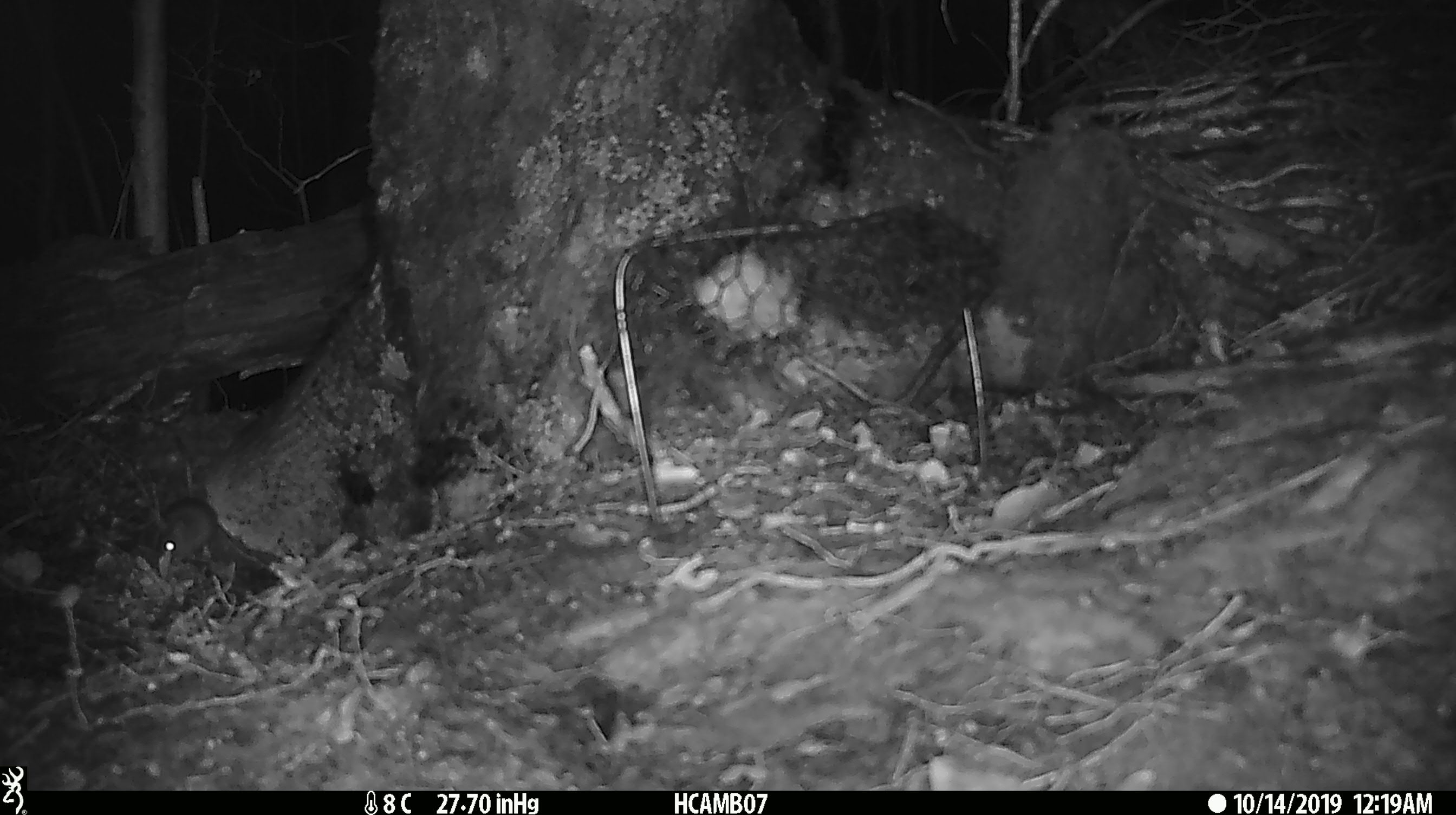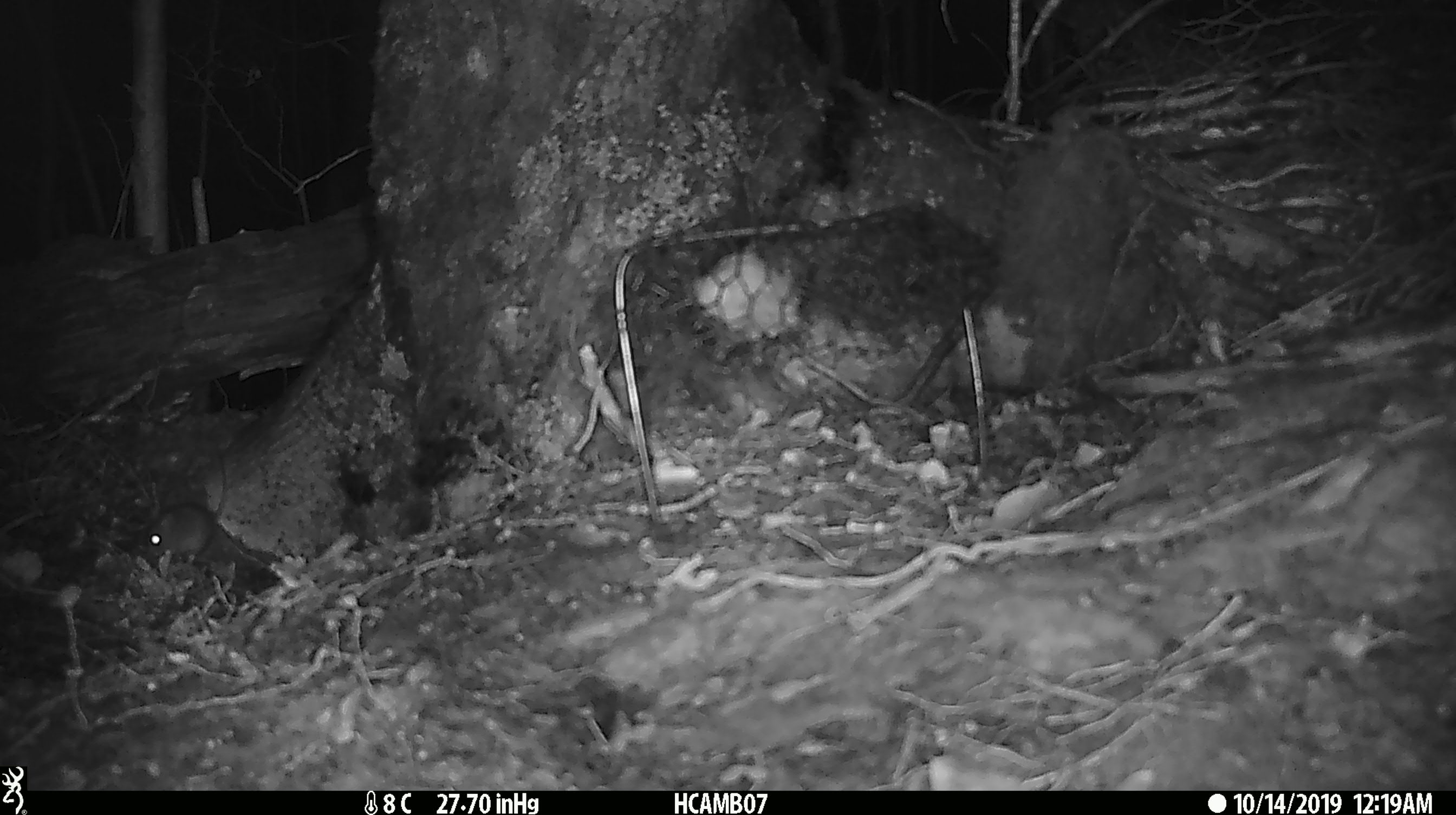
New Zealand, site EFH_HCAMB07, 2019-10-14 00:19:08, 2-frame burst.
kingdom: Animalia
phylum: Chordata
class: Mammalia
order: Rodentia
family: Muridae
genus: Mus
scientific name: Mus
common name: mouse